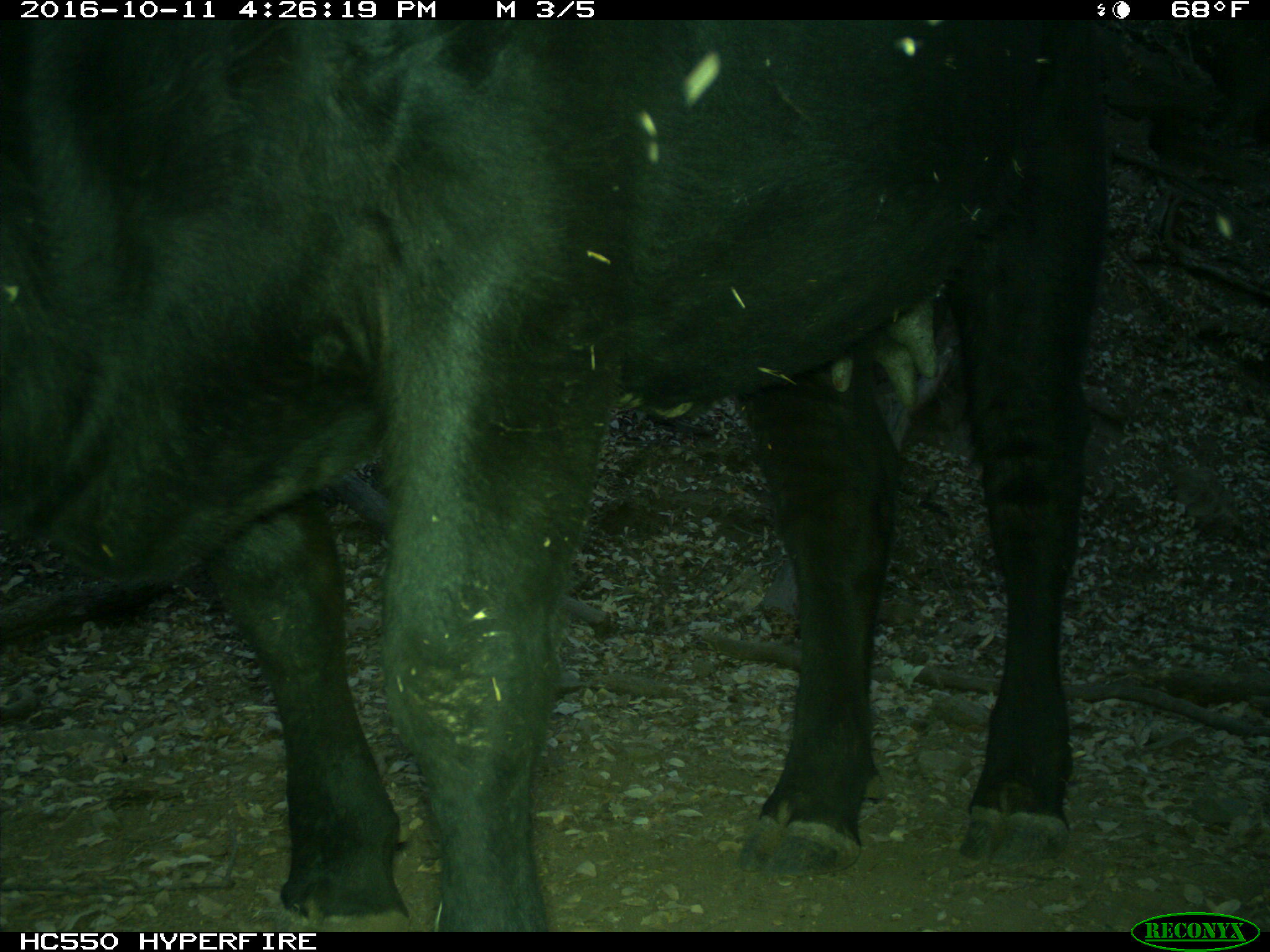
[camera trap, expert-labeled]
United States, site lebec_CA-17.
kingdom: Animalia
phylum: Chordata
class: Mammalia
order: Artiodactyla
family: Bovidae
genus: Bos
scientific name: Bos taurus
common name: domestic cow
Bos taurus (domestic cow).